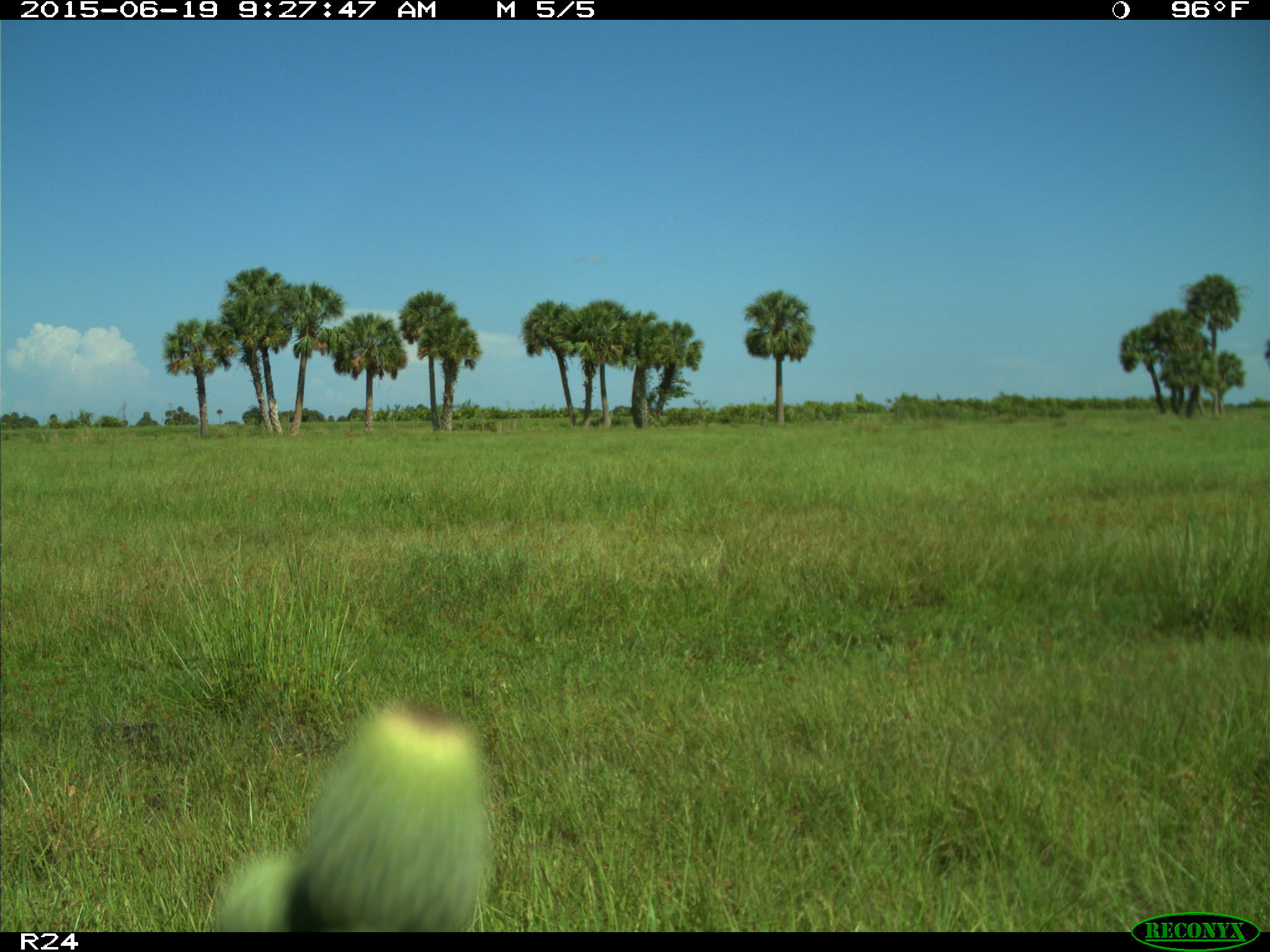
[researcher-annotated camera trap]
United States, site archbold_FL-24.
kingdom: Animalia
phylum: Chordata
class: Mammalia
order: Artiodactyla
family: Bovidae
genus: Bos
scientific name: Bos taurus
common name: domestic cow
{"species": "Bos taurus (domestic cow)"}